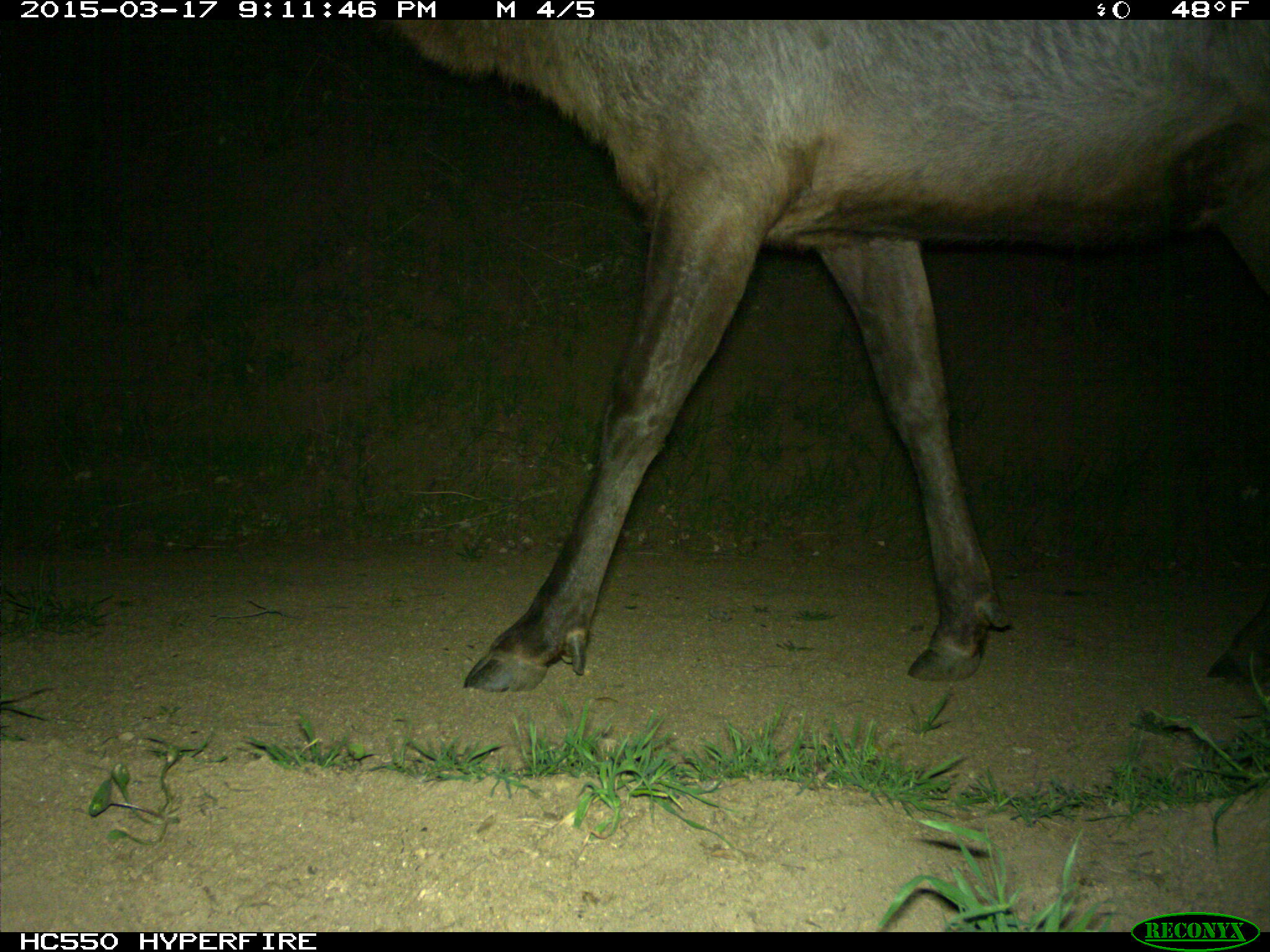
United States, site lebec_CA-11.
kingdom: Animalia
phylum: Chordata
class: Mammalia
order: Artiodactyla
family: Cervidae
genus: Cervus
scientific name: Cervus canadensis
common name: elk